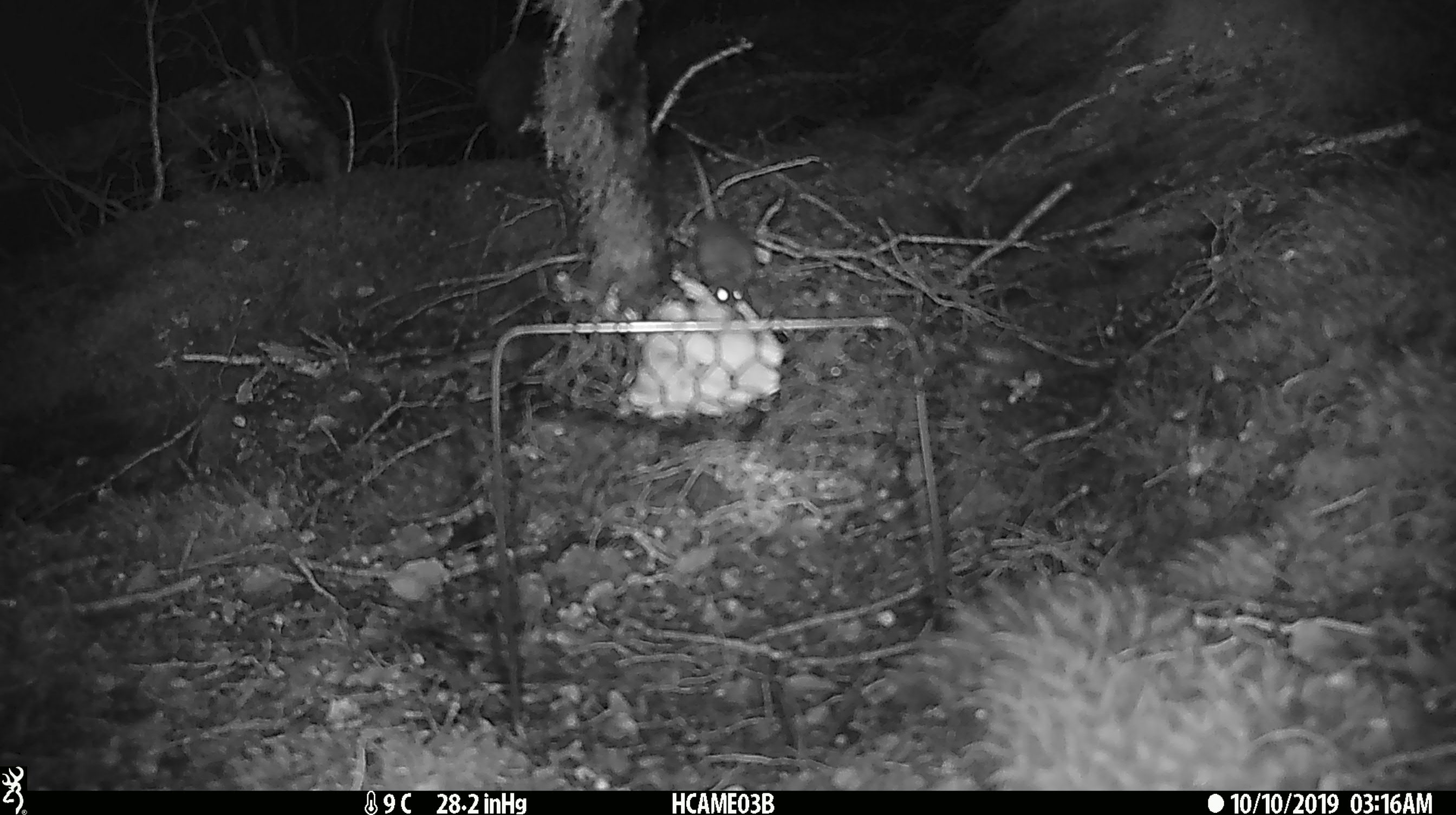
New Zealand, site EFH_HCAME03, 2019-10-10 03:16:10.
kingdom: Animalia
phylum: Chordata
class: Mammalia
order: Rodentia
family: Muridae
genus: Mus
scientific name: Mus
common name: mouse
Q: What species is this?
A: Mouse (Mus).